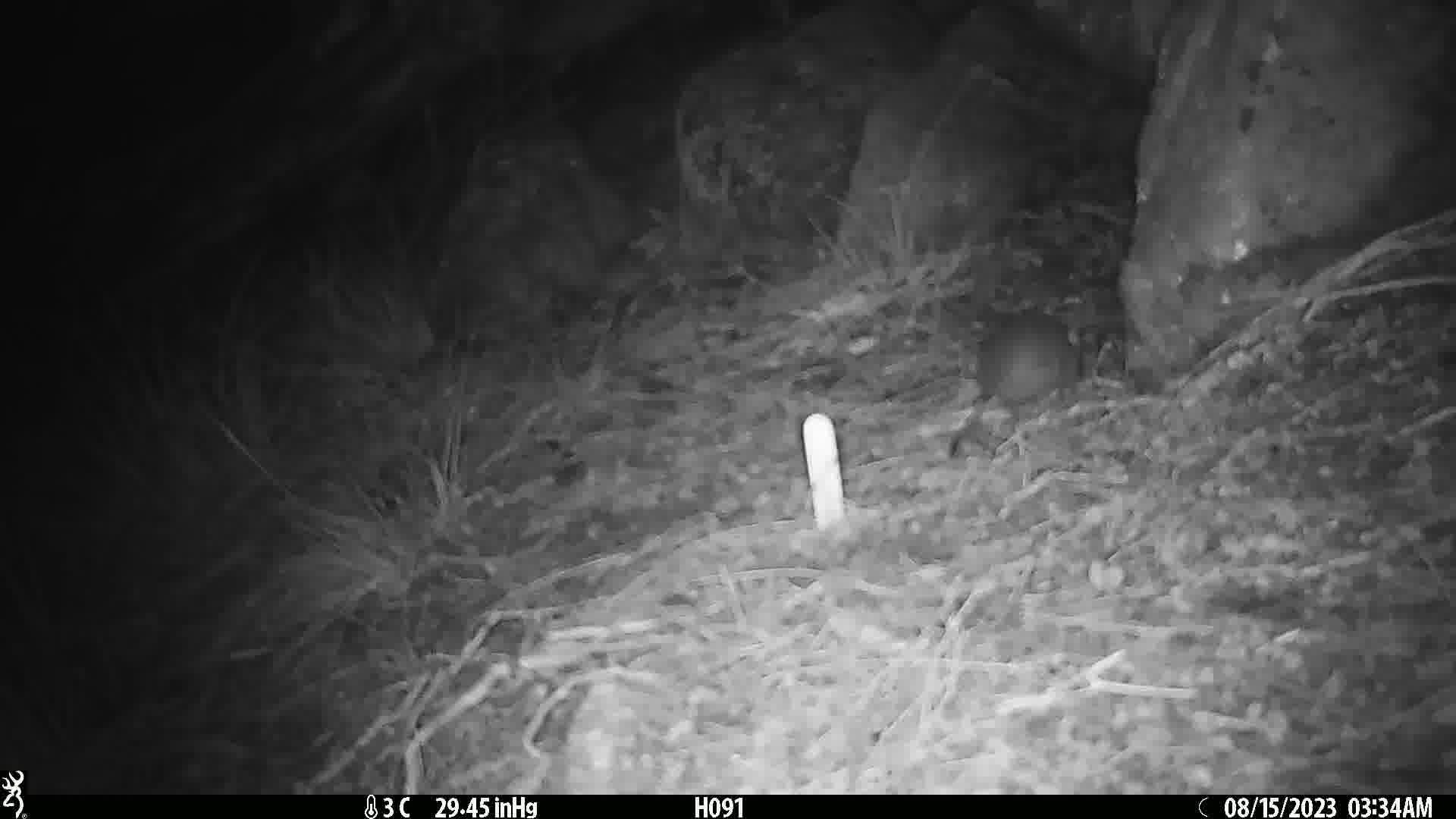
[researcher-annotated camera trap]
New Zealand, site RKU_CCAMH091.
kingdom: Animalia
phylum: Chordata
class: Mammalia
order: Rodentia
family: Muridae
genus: Rattus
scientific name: Rattus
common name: rat